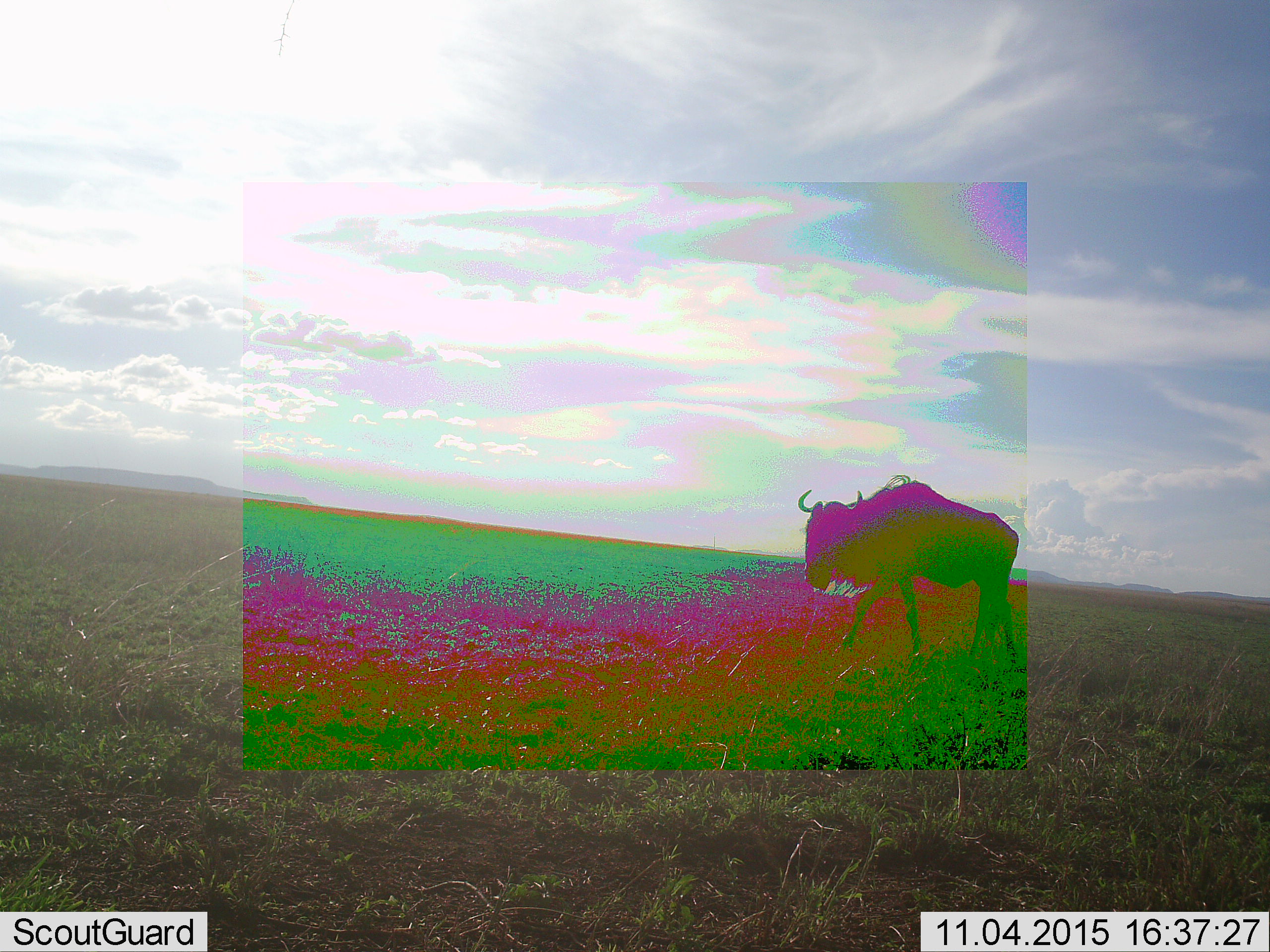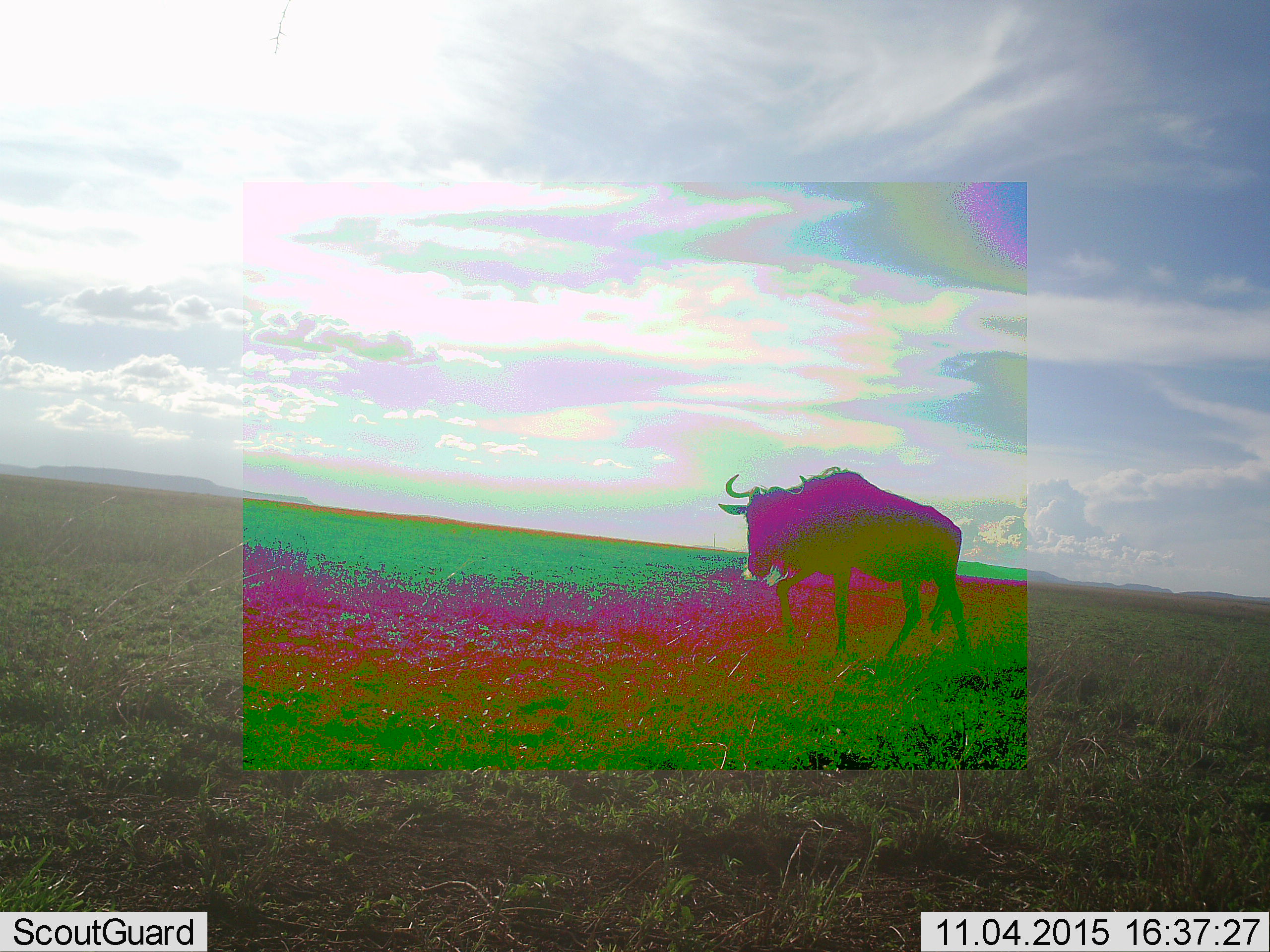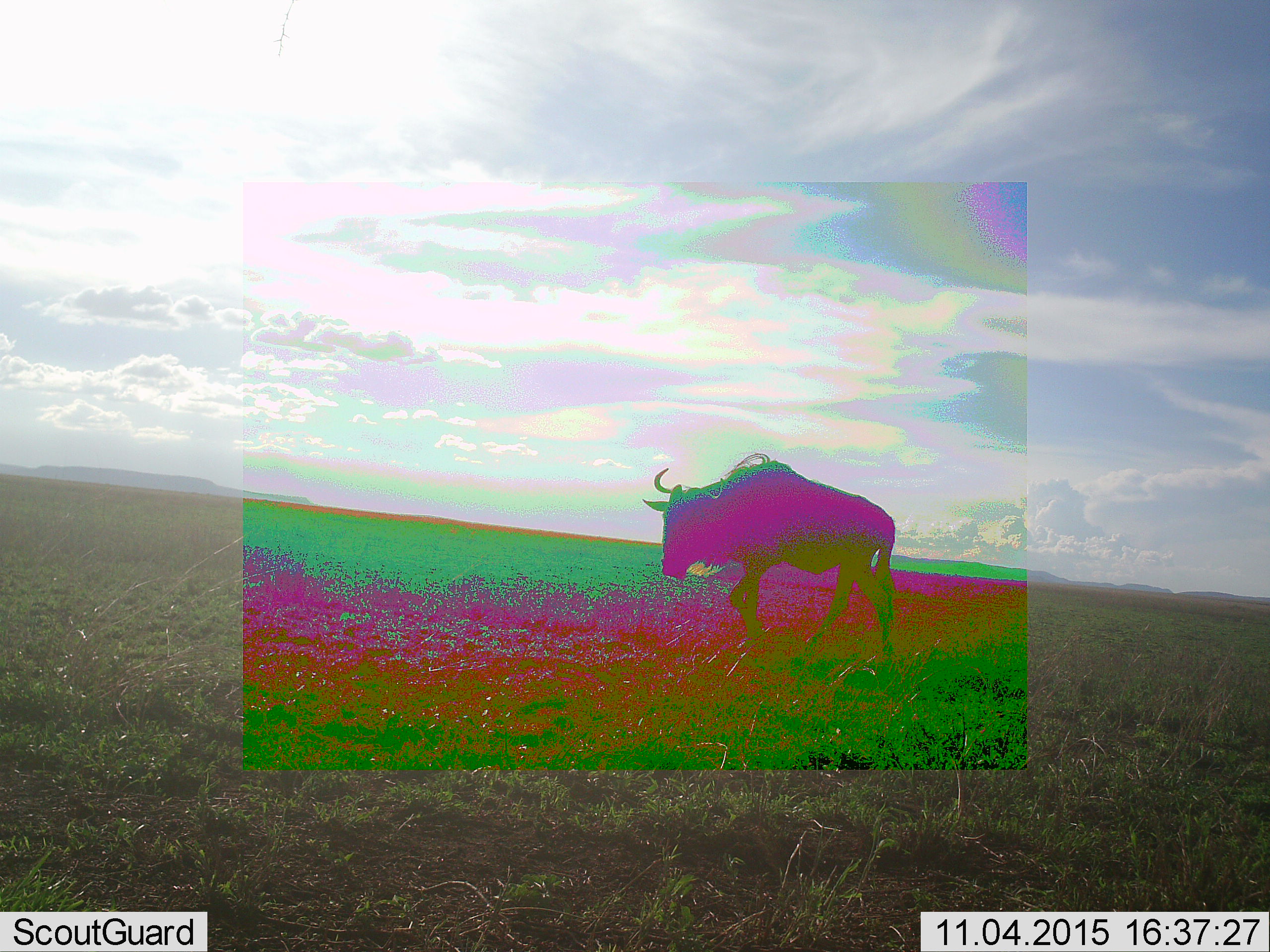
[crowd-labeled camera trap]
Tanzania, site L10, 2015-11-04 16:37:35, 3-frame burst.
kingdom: Animalia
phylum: Chordata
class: Mammalia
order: Artiodactyla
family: Bovidae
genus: Connochaetes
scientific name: Connochaetes taurinus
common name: blue wildebeest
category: wildebeest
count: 1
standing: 20%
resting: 0%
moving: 90%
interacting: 0%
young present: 0%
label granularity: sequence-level